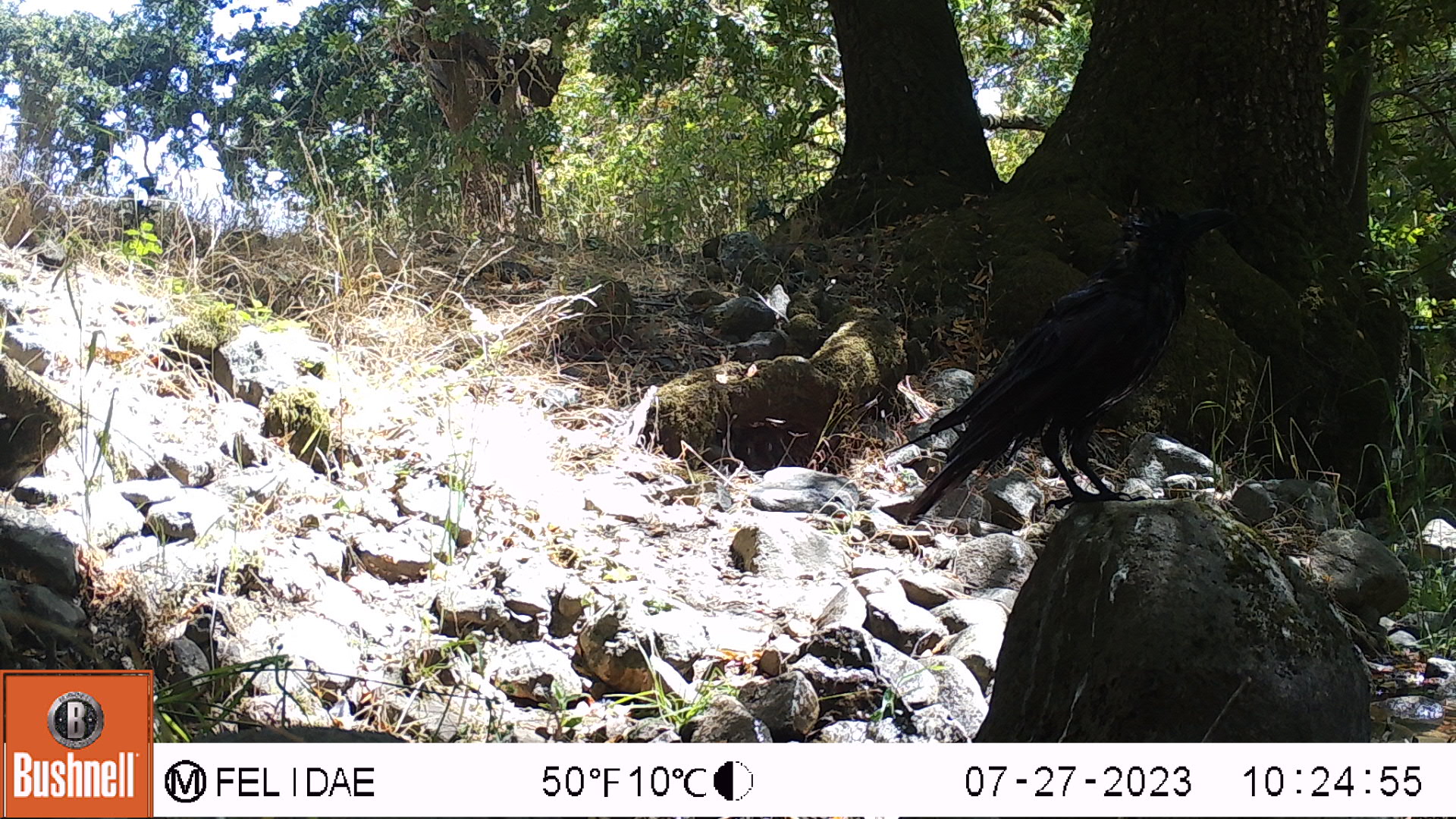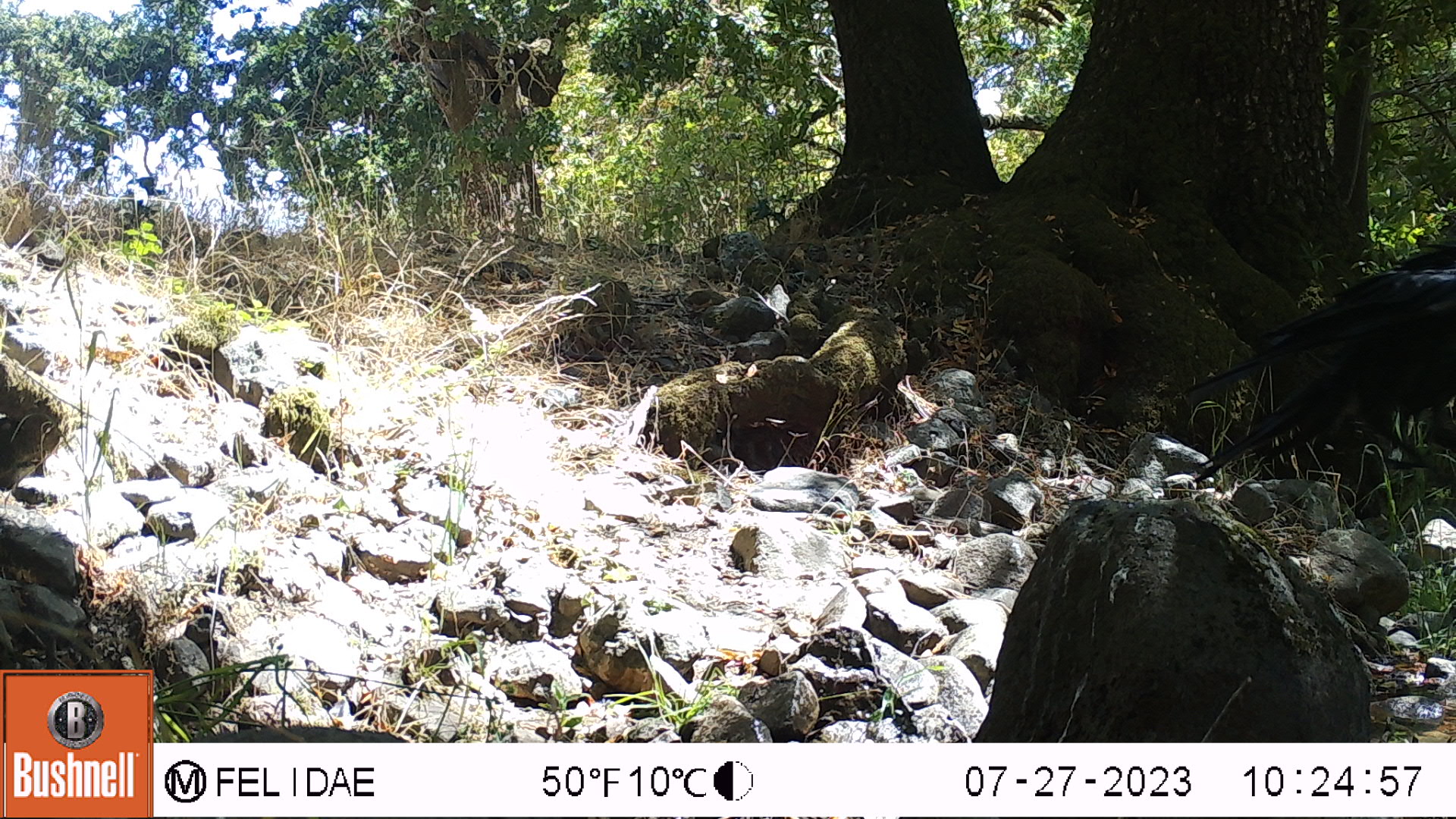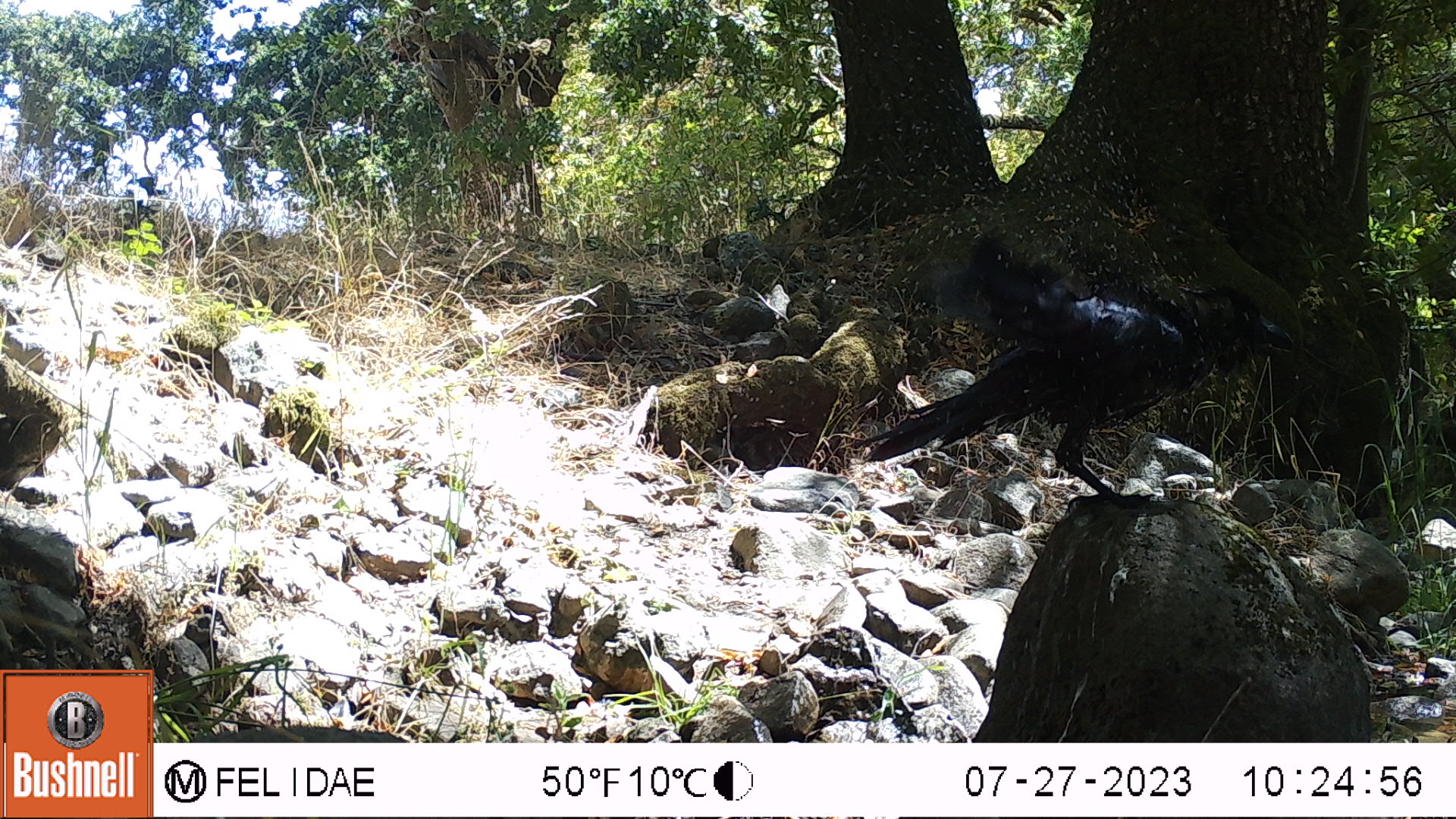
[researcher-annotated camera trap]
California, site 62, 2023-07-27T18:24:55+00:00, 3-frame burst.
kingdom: Animalia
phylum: Chordata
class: Aves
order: Passeriformes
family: Corvidae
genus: Corvus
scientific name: Corvus brachyrhynchos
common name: american crow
American crow (Corvus brachyrhynchos).